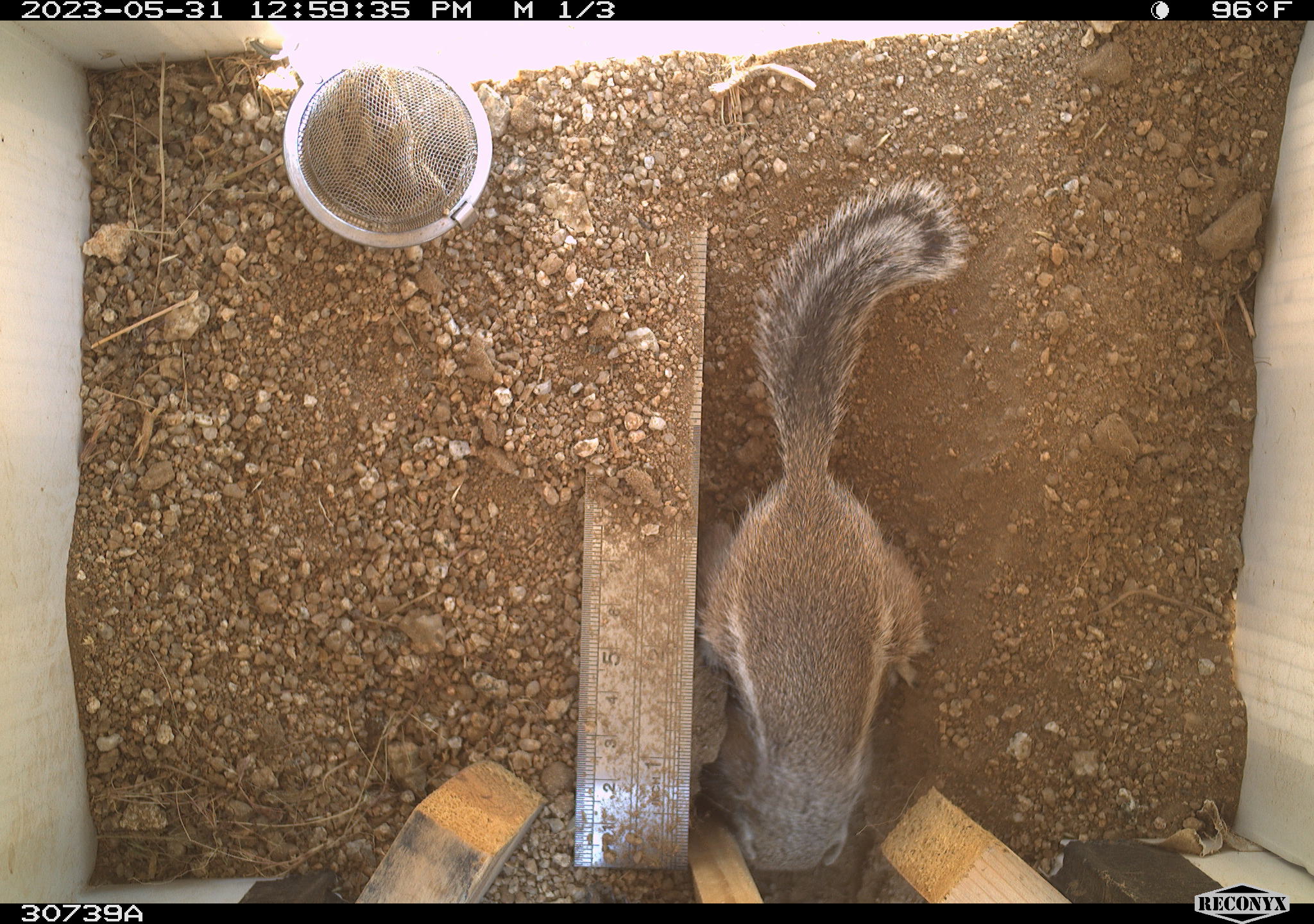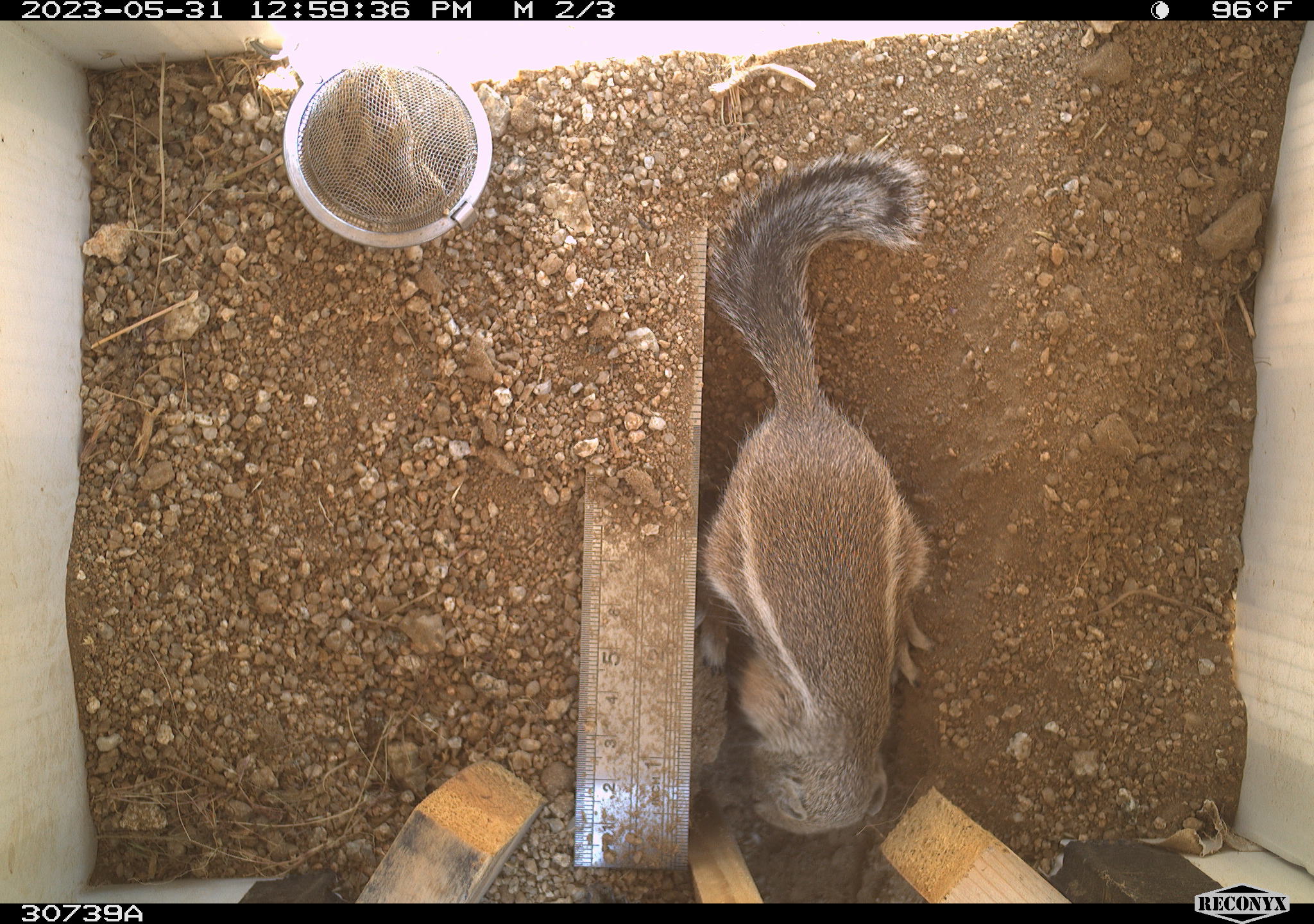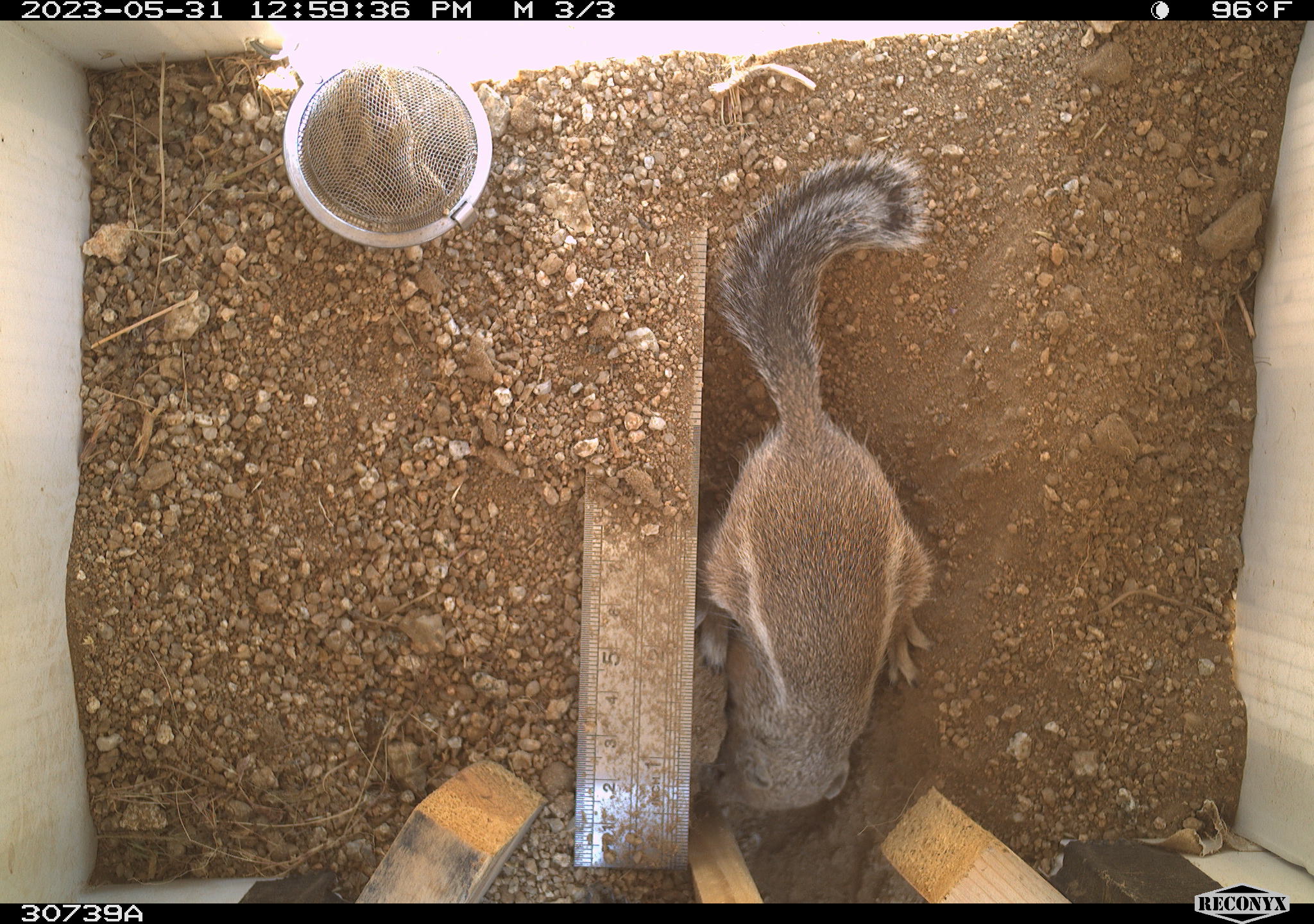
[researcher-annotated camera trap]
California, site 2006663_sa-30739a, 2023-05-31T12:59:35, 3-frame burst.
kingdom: Animalia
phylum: Chordata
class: Mammalia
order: Rodentia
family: Sciuridae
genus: Ammospermophilus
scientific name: Ammospermophilus leucurus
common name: white-tailed antelope squirrel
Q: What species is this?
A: White-tailed antelope squirrel (Ammospermophilus leucurus).